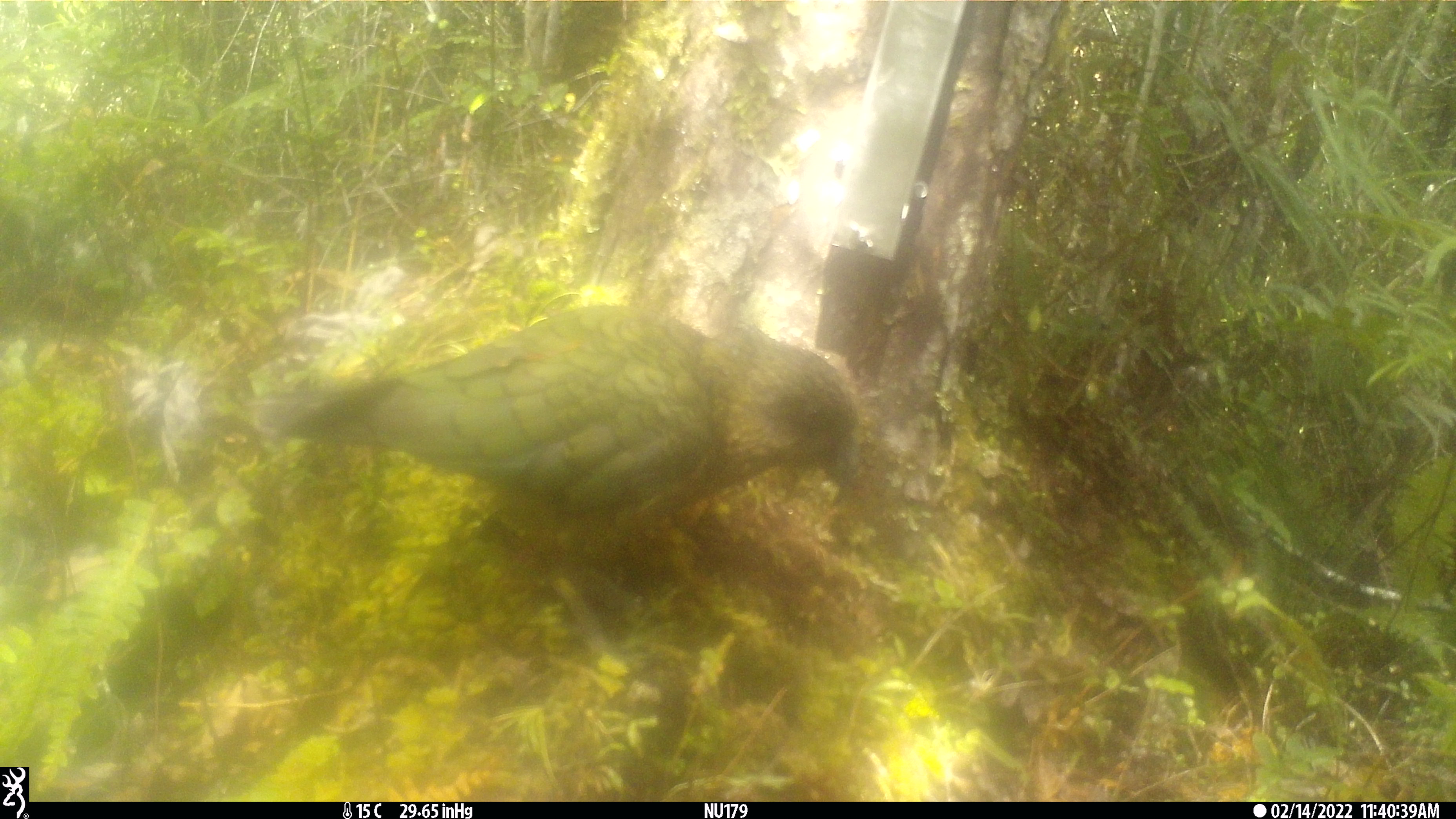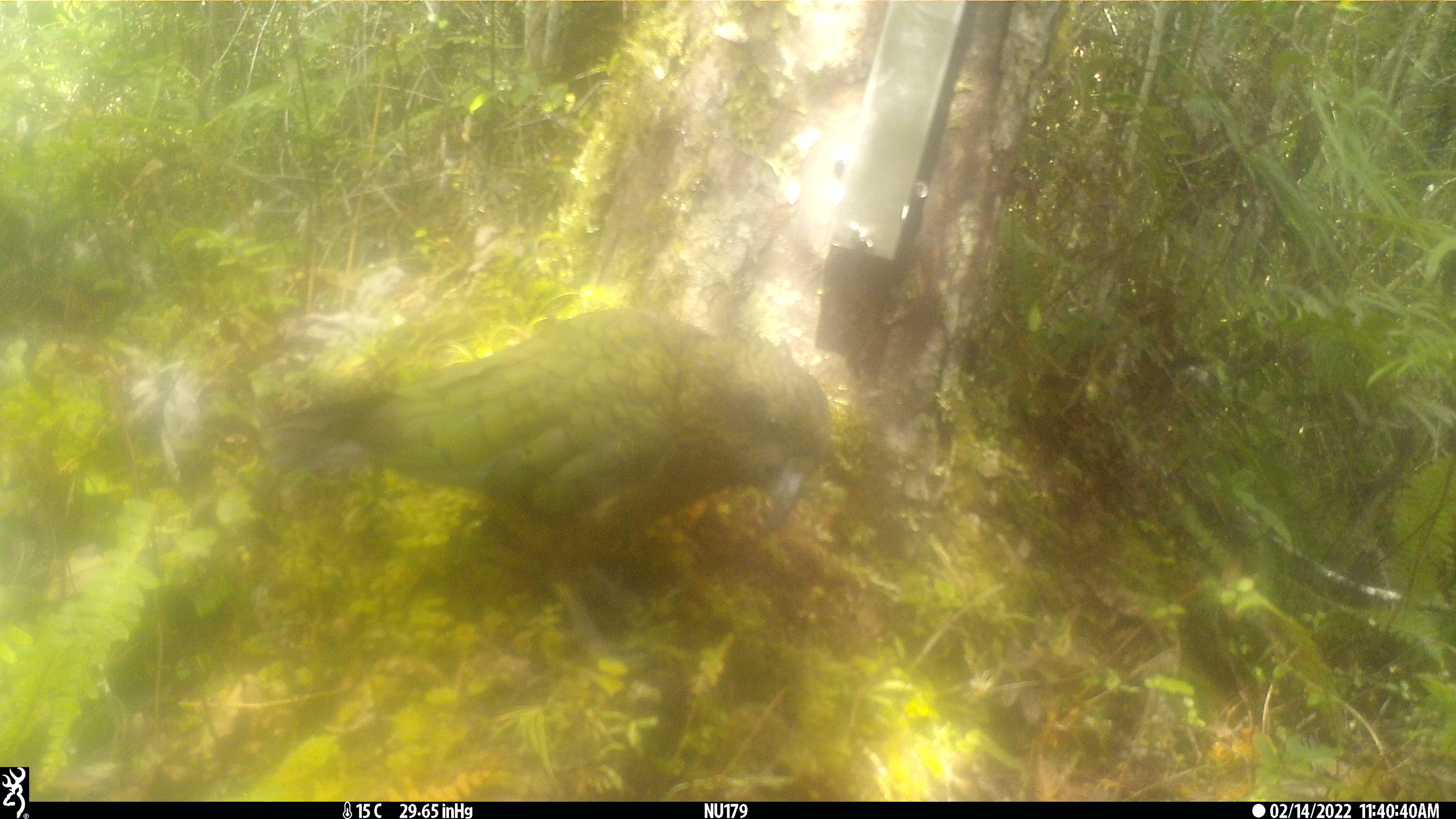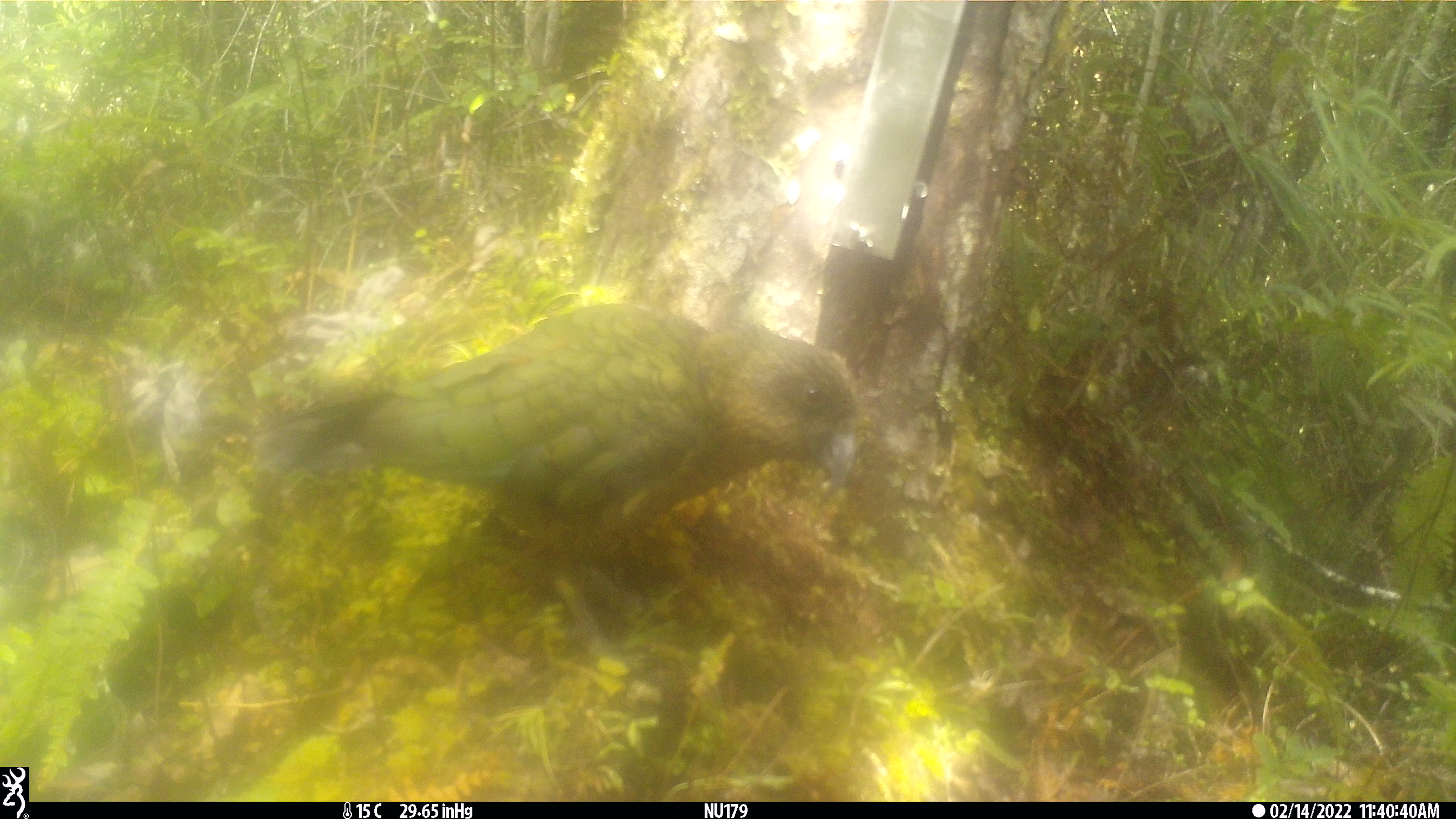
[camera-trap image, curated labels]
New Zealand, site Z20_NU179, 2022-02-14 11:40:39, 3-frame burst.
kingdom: Animalia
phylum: Chordata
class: Aves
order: Psittaciformes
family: Strigopidae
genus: Nestor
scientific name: Nestor notabilis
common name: kea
Kea (Nestor notabilis).